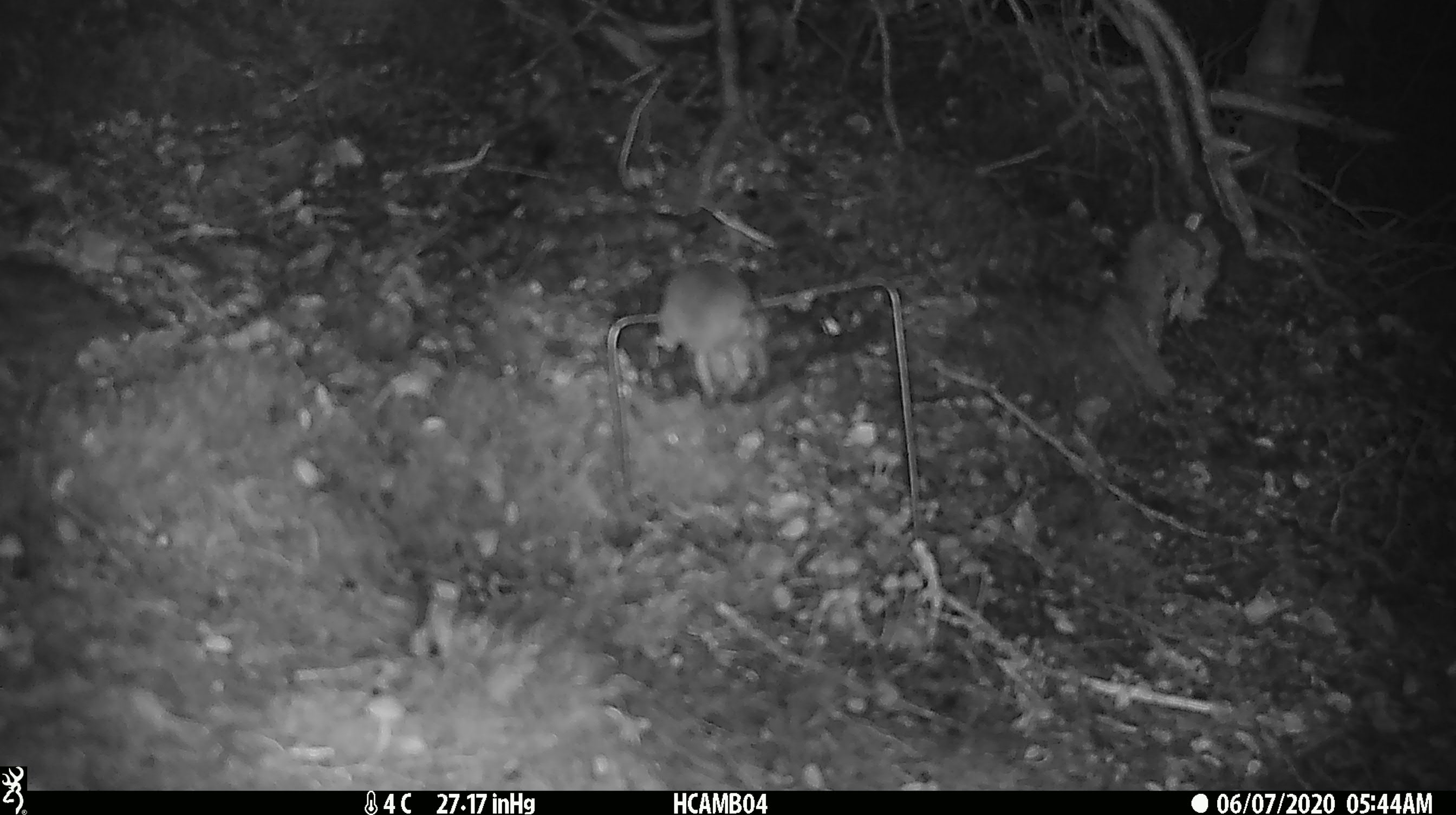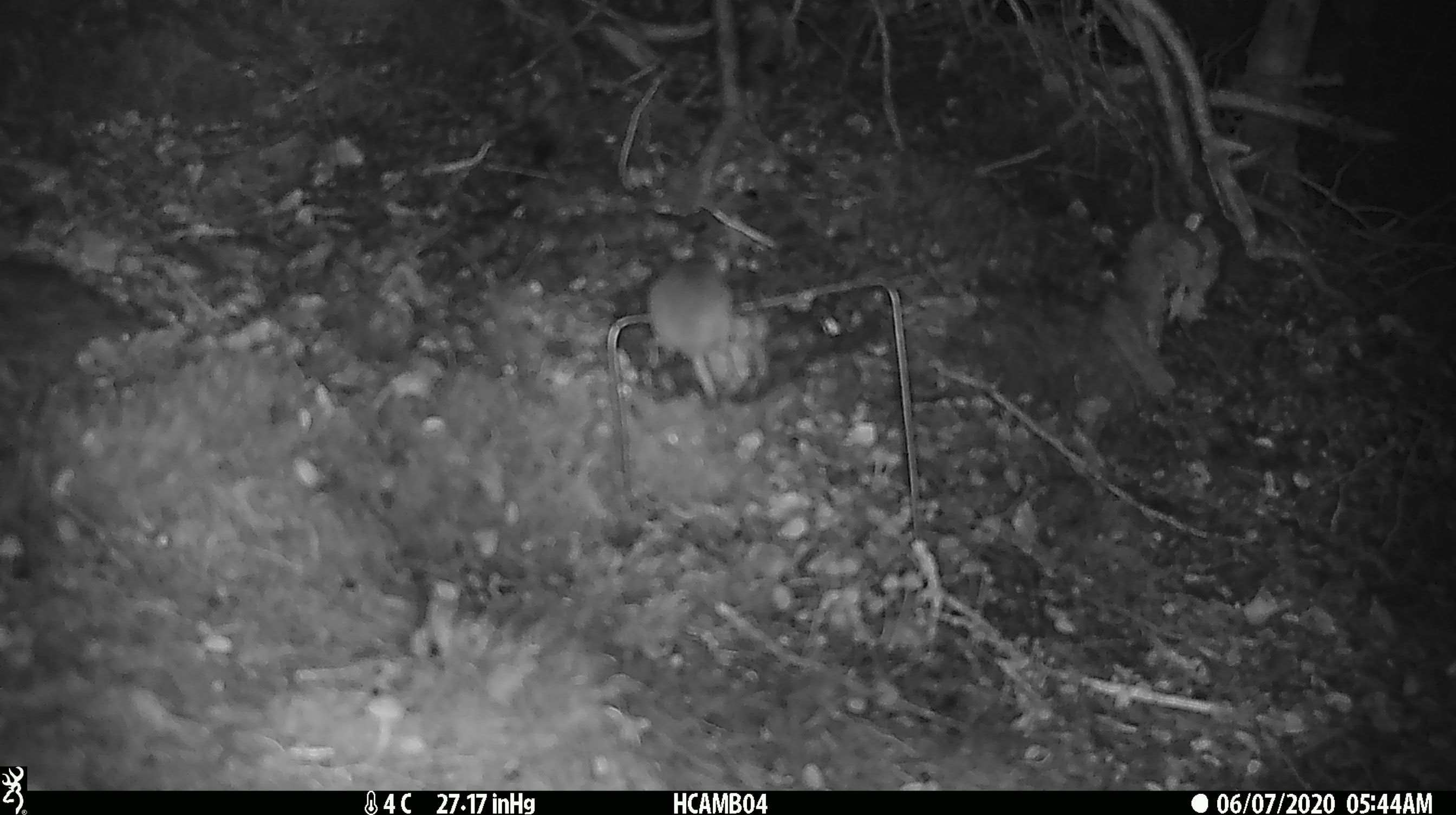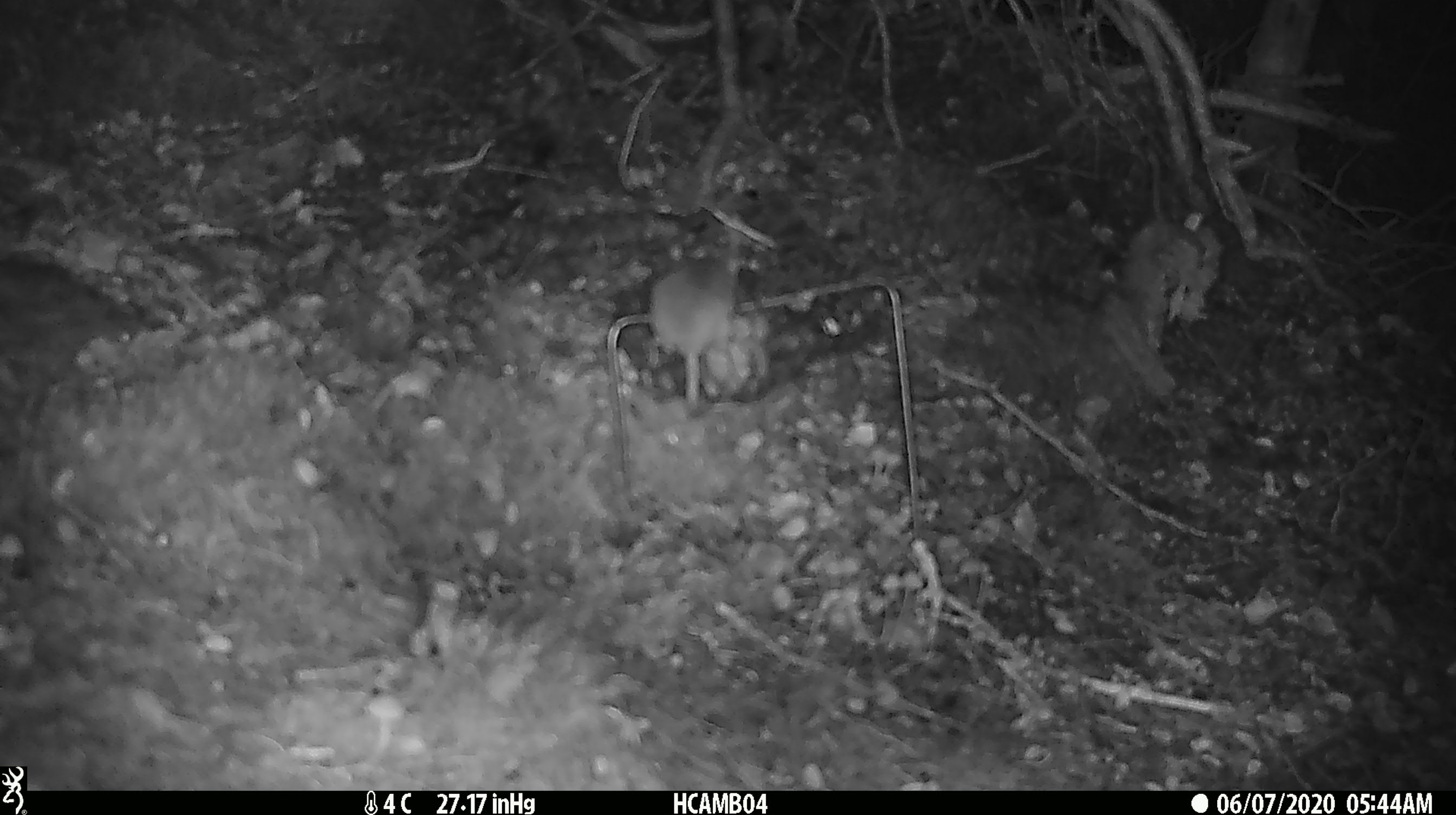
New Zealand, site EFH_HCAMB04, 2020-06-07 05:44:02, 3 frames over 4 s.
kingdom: Animalia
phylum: Chordata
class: Mammalia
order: Rodentia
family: Muridae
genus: Mus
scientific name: Mus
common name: mouse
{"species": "mouse (Mus)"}